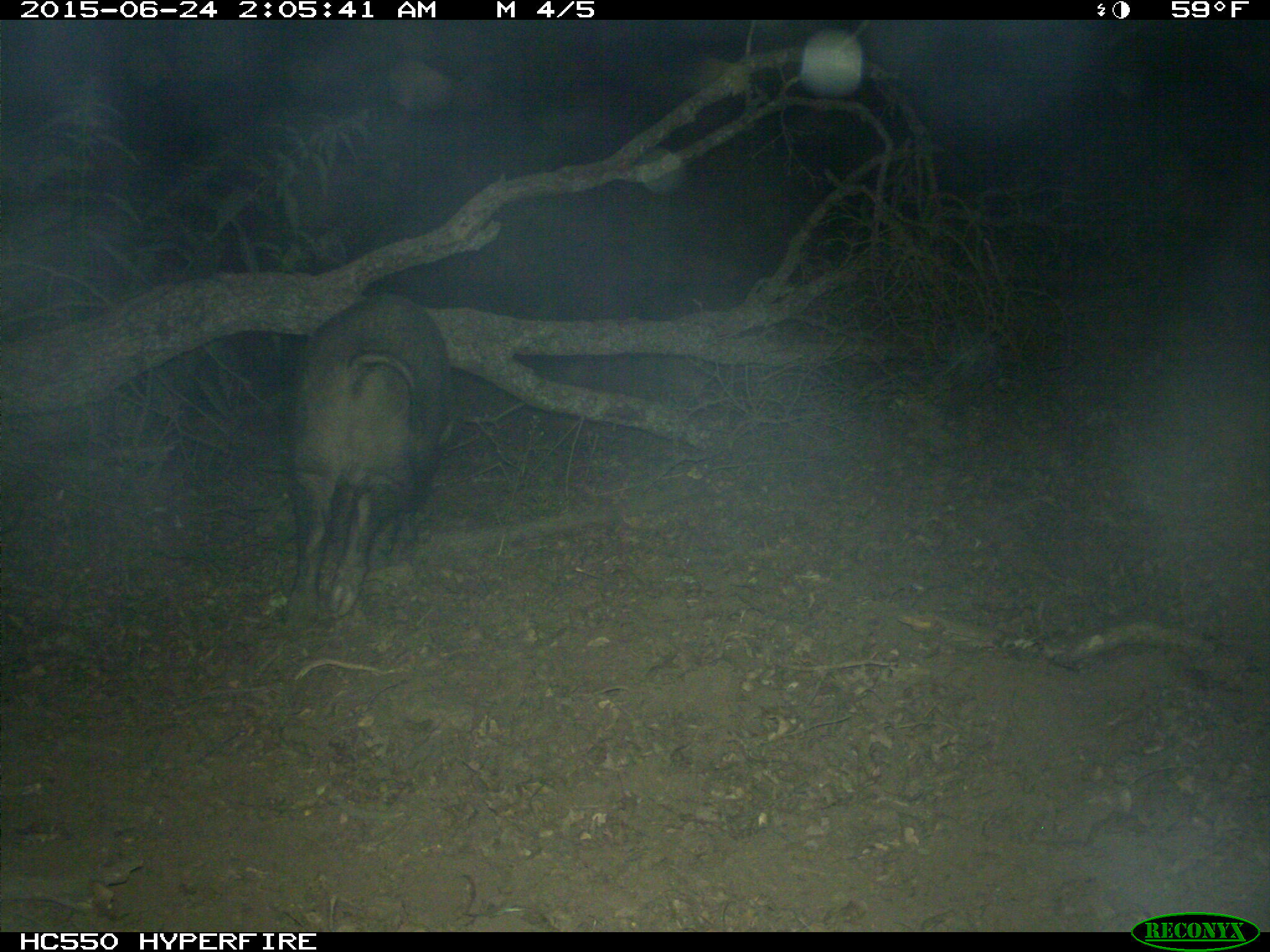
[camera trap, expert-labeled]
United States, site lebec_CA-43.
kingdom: Animalia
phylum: Chordata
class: Mammalia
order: Artiodactyla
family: Suidae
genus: Sus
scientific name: Sus scrofa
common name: wild boar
Sus scrofa (wild boar).